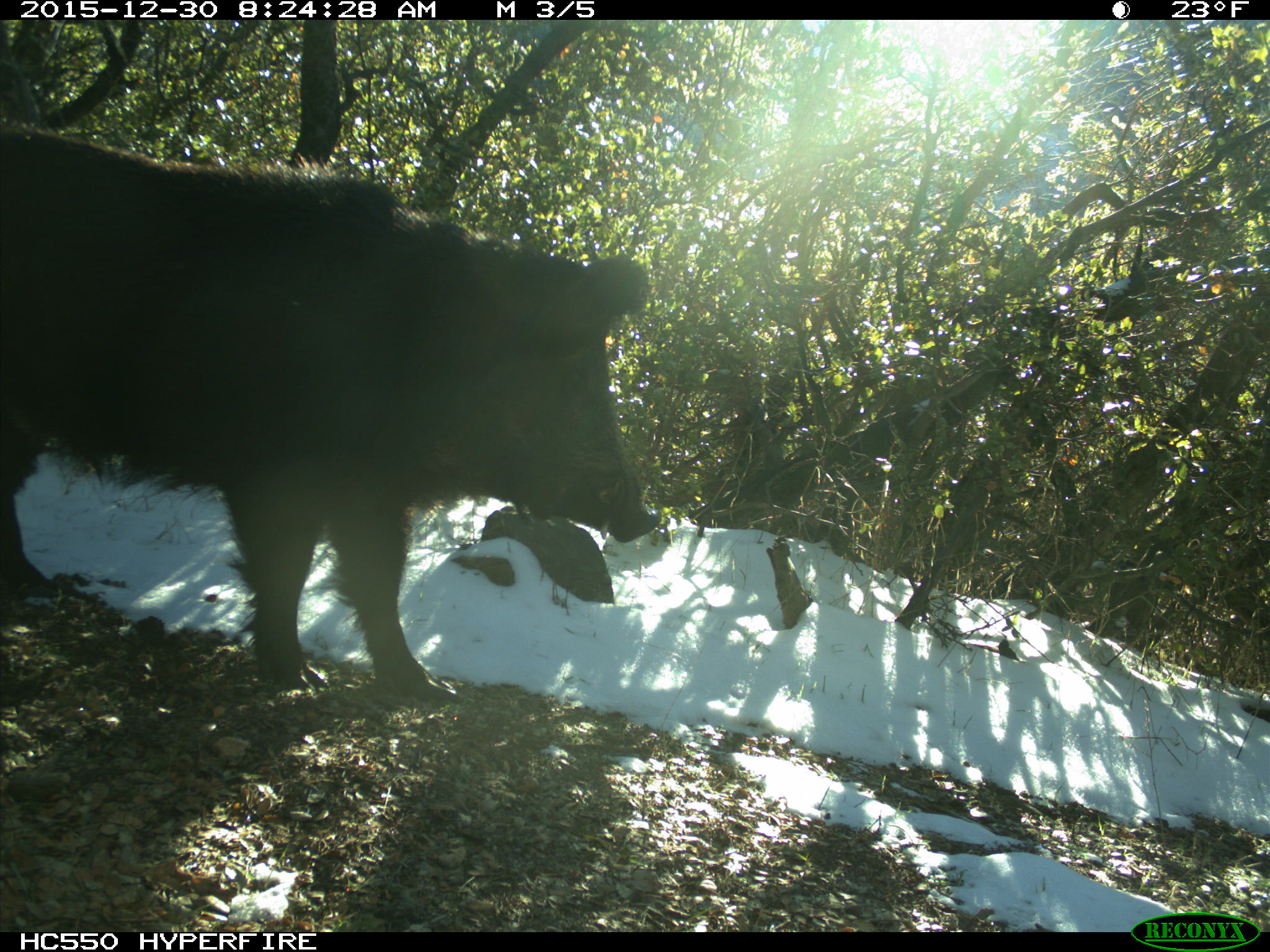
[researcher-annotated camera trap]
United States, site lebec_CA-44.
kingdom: Animalia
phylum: Chordata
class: Mammalia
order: Artiodactyla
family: Suidae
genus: Sus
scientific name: Sus scrofa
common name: wild boar